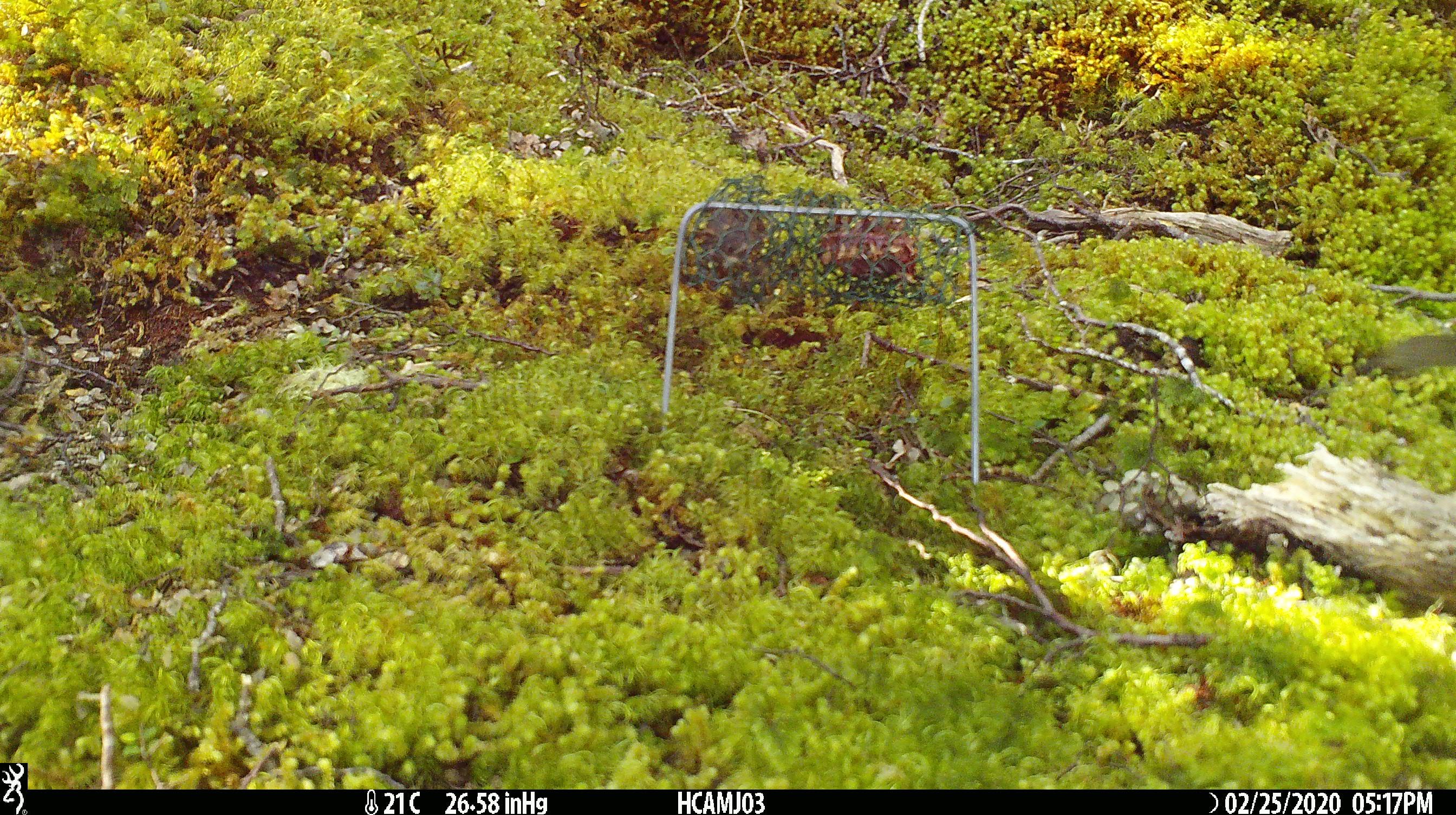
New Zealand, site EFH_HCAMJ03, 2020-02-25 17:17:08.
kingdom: Animalia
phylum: Chordata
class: Mammalia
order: Rodentia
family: Muridae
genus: Mus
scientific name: Mus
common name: mouse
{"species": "mouse (Mus)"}